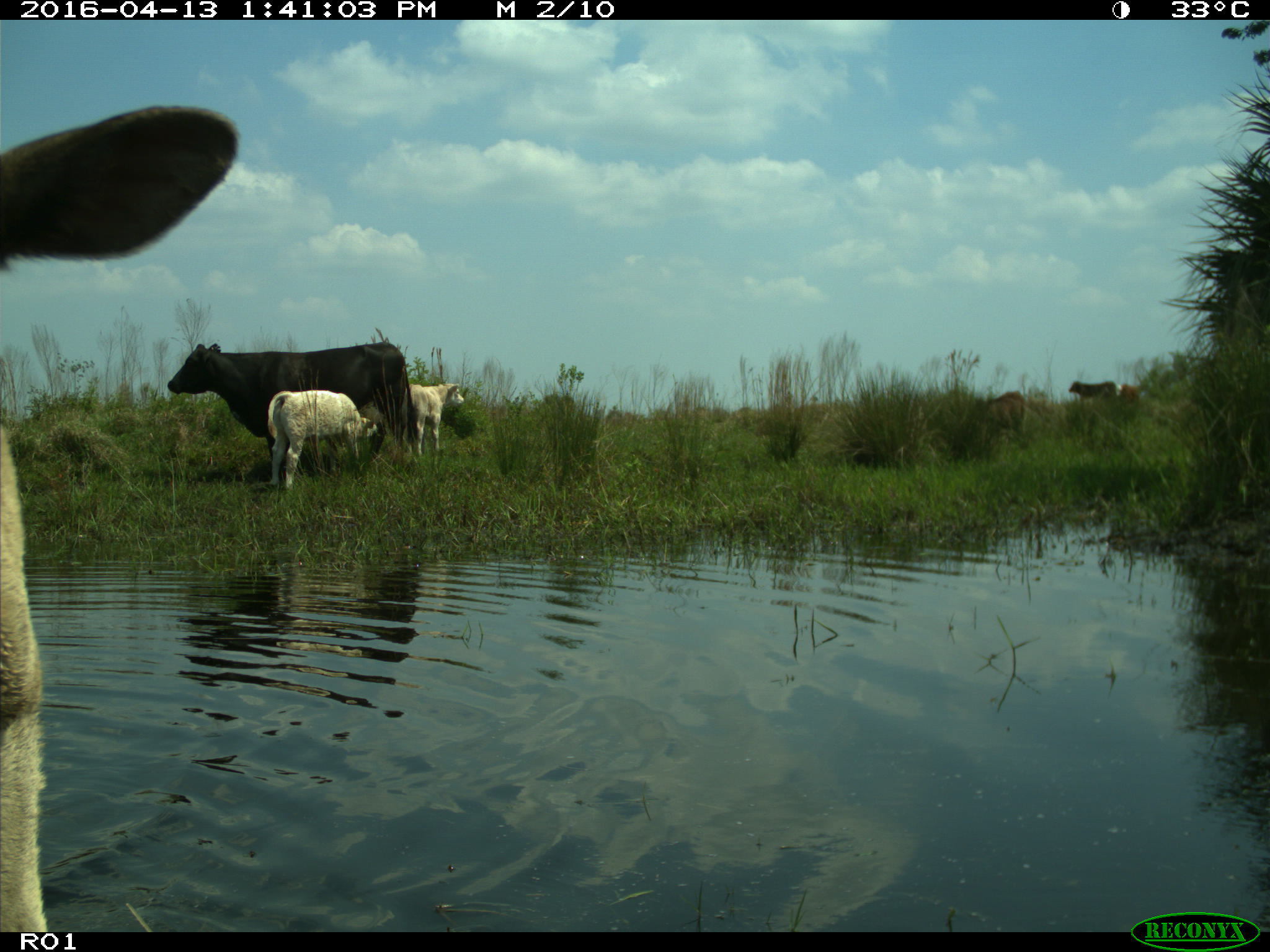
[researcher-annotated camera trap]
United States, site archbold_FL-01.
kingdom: Animalia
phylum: Chordata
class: Mammalia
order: Artiodactyla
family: Bovidae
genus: Bos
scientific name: Bos taurus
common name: domestic cow